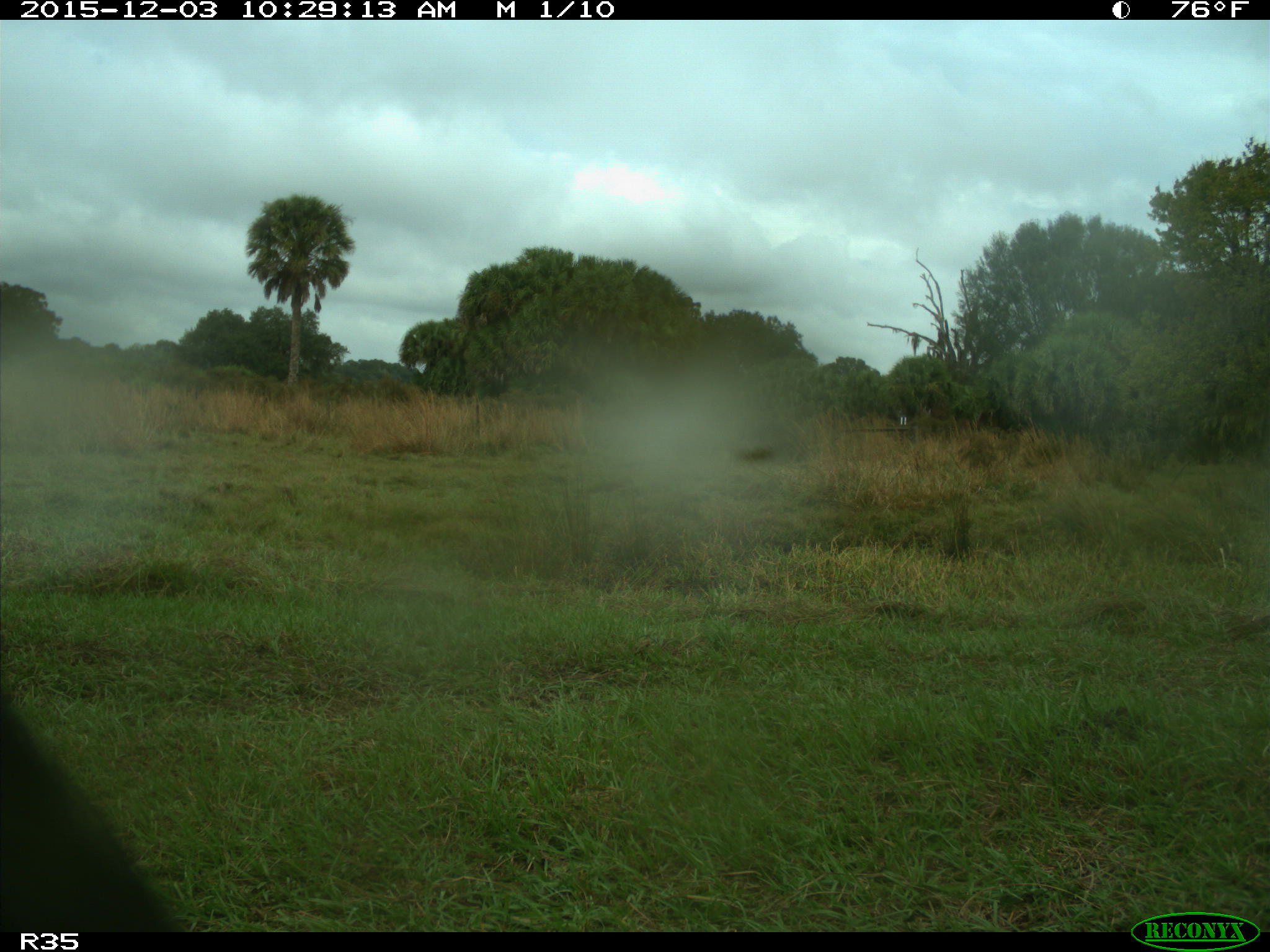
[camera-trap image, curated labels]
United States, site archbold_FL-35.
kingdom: Animalia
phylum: Chordata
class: Mammalia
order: Artiodactyla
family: Bovidae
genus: Bos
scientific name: Bos taurus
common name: domestic cow